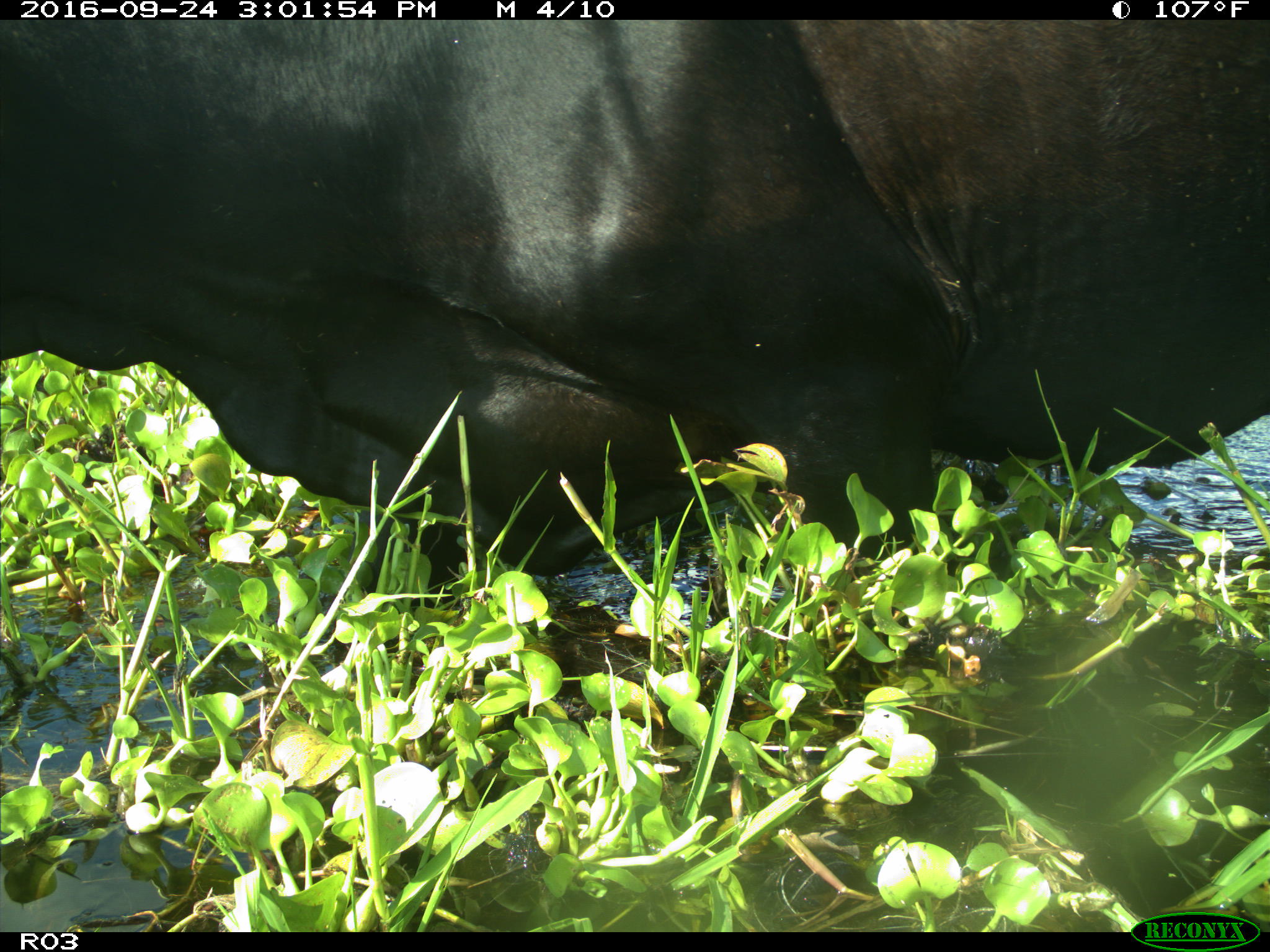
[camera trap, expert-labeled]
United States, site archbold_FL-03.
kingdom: Animalia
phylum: Chordata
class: Mammalia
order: Artiodactyla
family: Bovidae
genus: Bos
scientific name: Bos taurus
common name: domestic cow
Bos taurus (domestic cow).